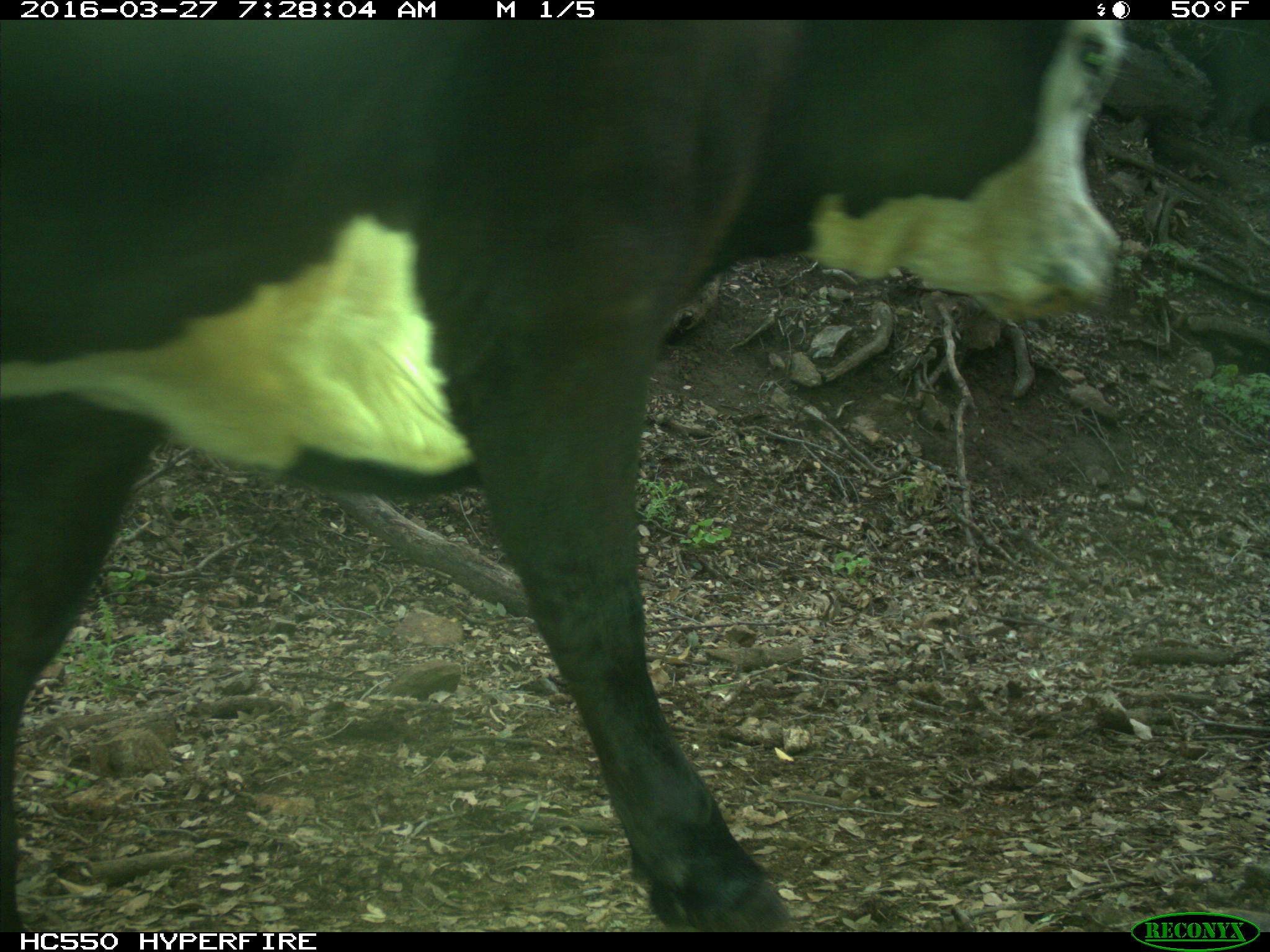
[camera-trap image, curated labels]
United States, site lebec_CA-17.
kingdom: Animalia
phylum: Chordata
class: Mammalia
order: Artiodactyla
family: Bovidae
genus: Bos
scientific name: Bos taurus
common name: domestic cow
Bos taurus (domestic cow).